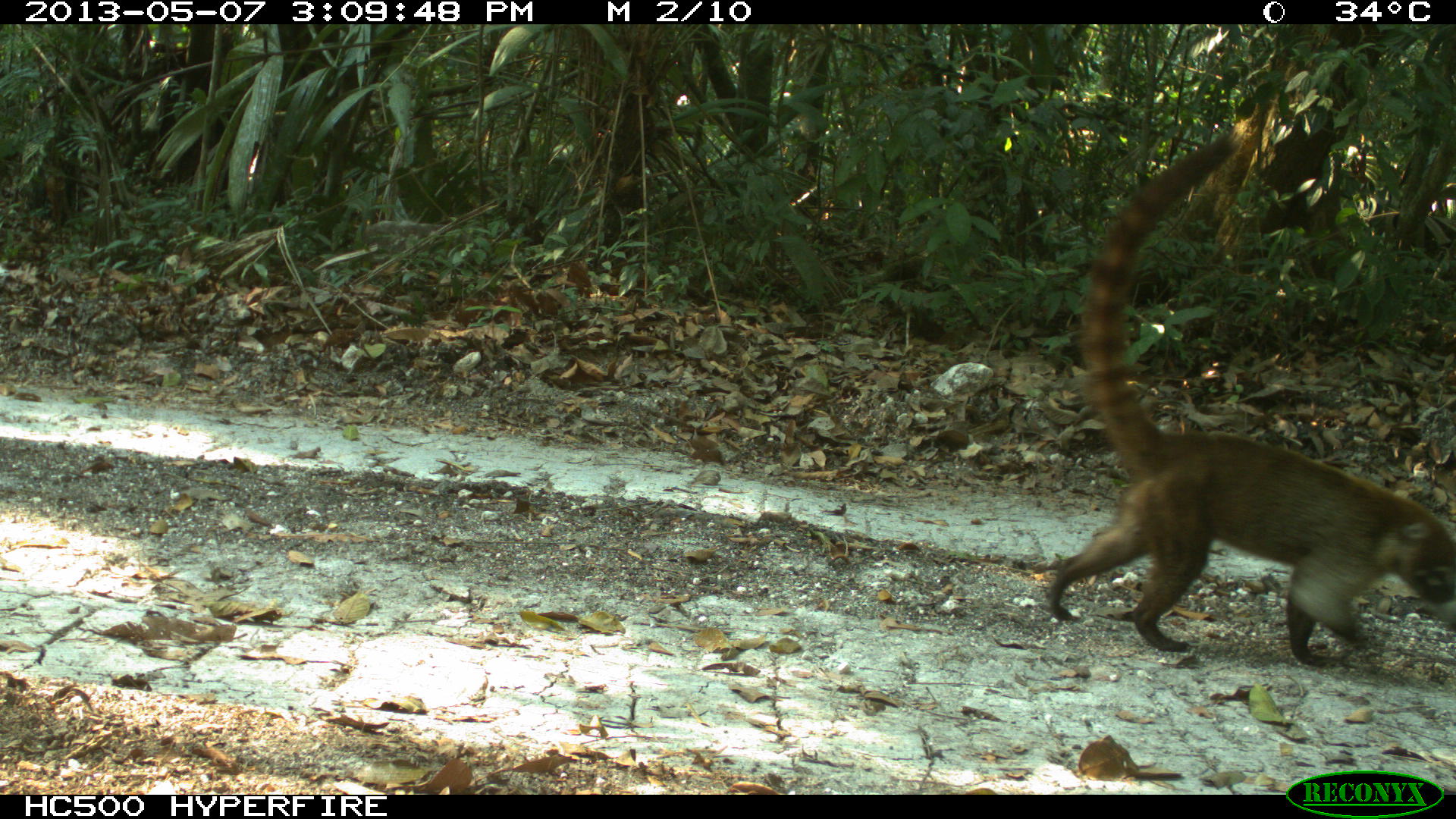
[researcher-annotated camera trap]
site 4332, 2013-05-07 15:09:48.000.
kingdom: Animalia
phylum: Chordata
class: Mammalia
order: Carnivora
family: Procyonidae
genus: Nasua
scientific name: Nasua narica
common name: white-nosed coati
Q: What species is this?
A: Nasua narica (white-nosed coati).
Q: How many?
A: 1.